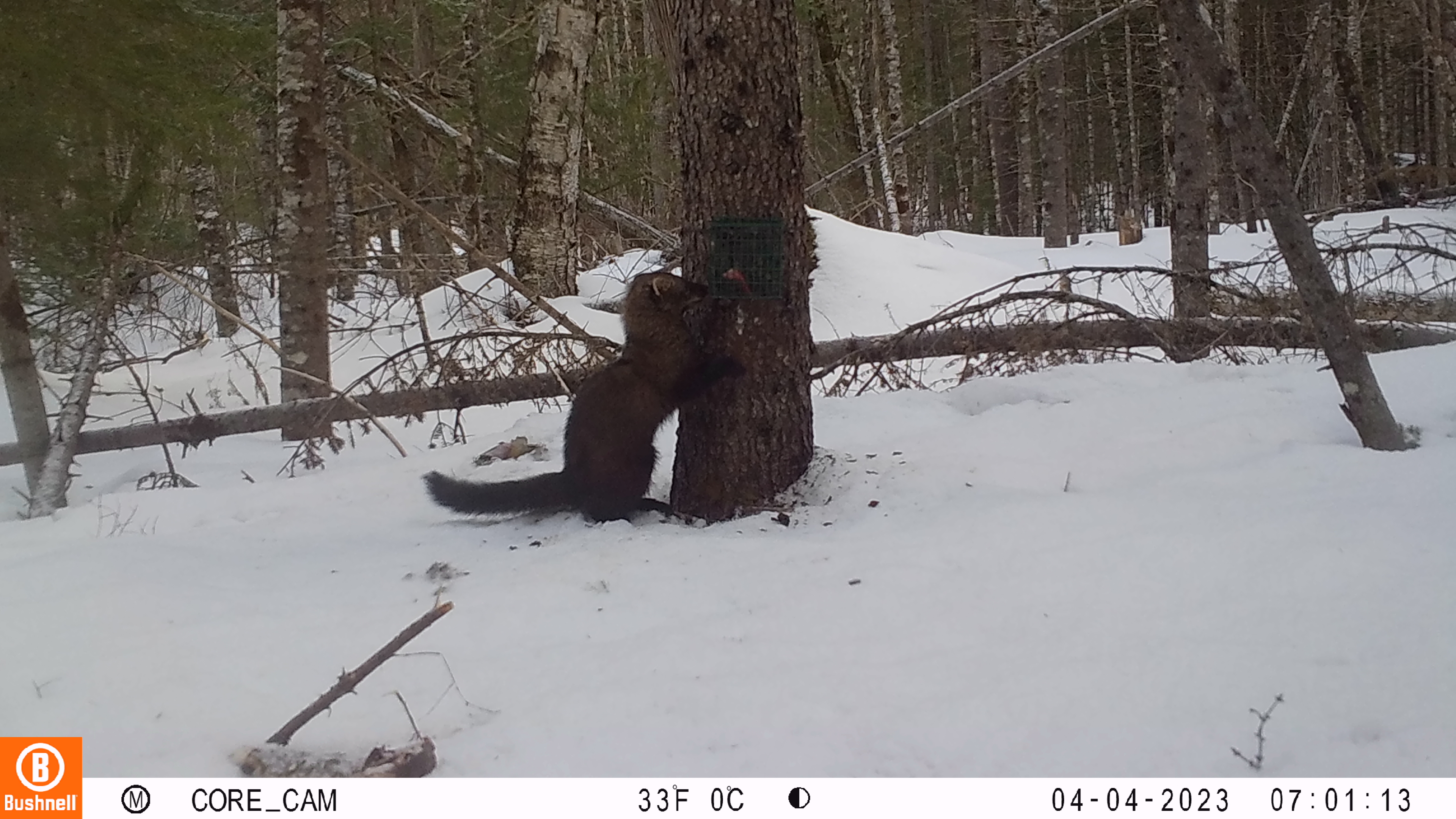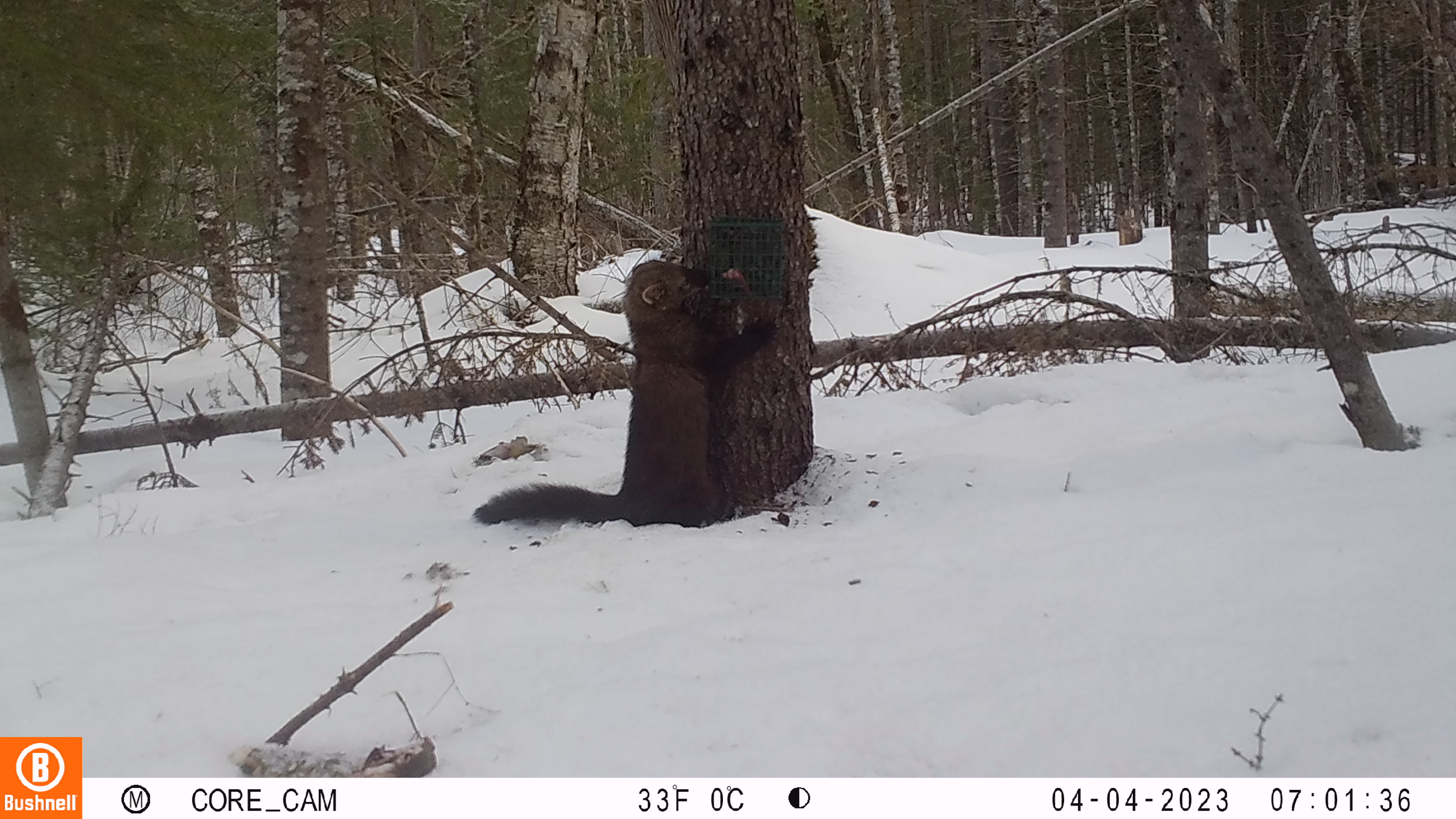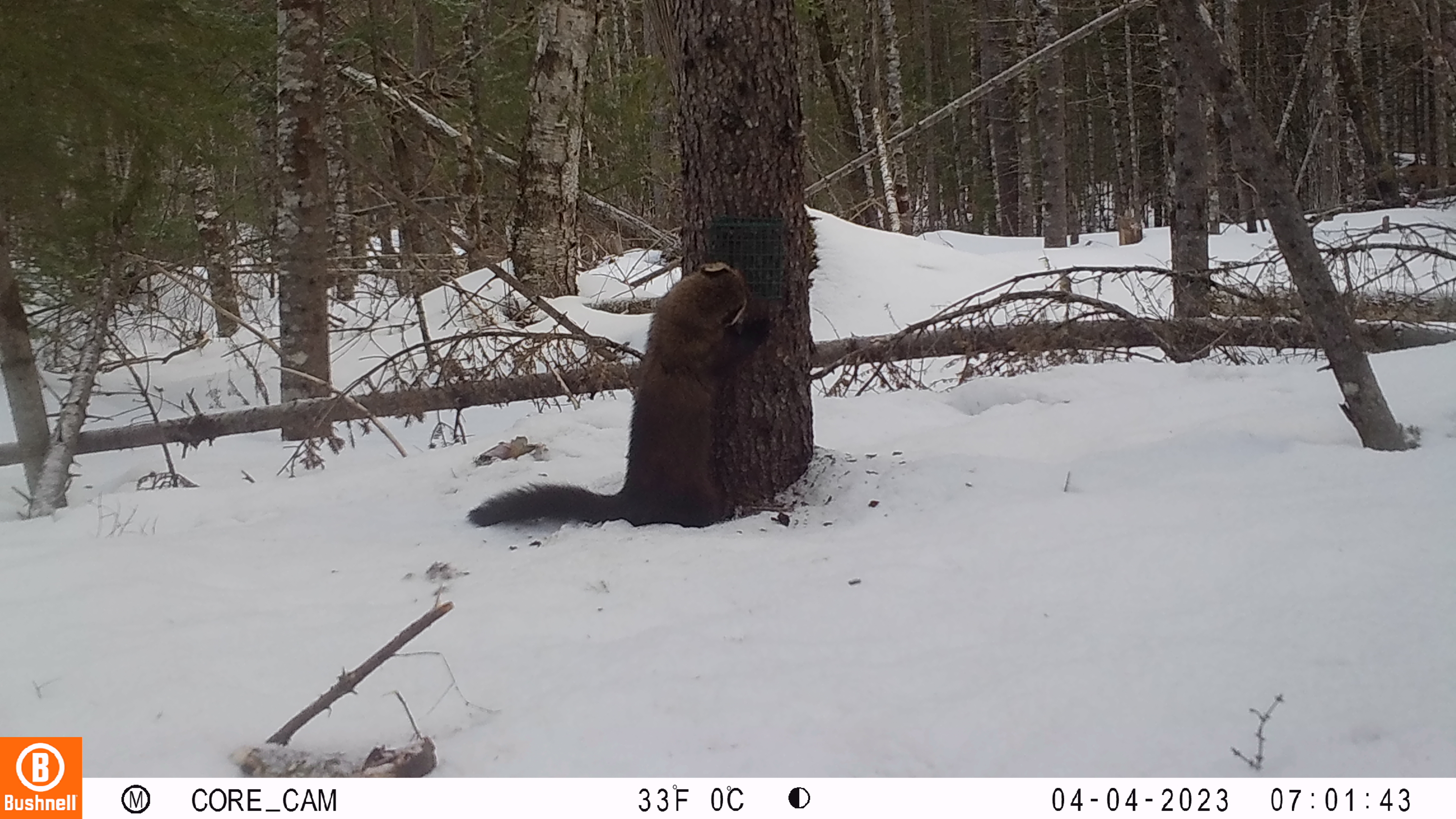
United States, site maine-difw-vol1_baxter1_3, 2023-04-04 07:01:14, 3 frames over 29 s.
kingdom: Animalia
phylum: Chordata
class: Mammalia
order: Carnivora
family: Mustelidae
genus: Pekania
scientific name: Pekania pennanti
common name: fisher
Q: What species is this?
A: Fisher (Pekania pennanti).